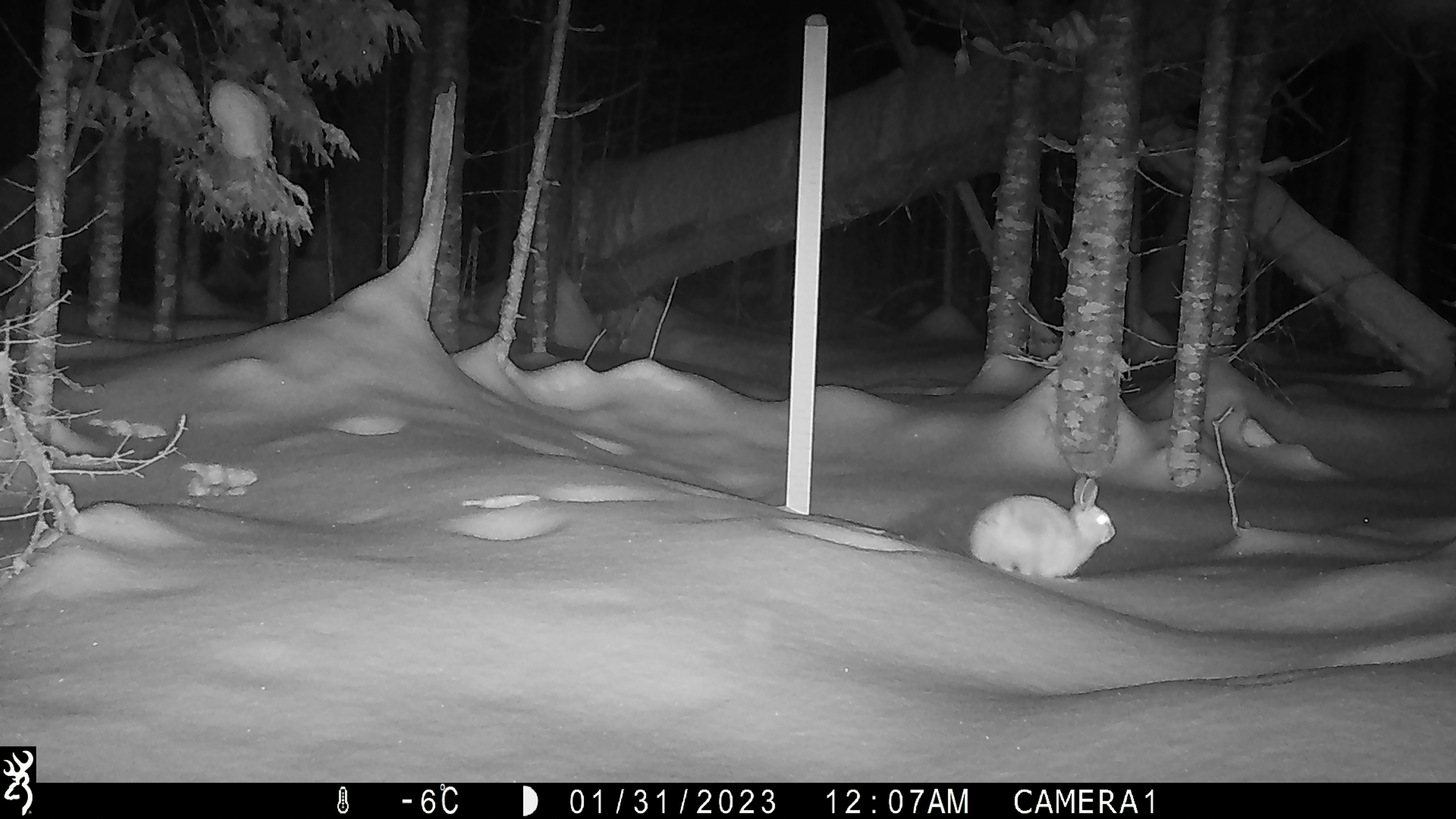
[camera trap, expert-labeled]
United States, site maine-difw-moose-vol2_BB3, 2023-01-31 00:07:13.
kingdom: Animalia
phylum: Chordata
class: Mammalia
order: Lagomorpha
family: Leporidae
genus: Lepus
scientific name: Lepus americanus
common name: snowshoe hare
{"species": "snowshoe hare (Lepus americanus)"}